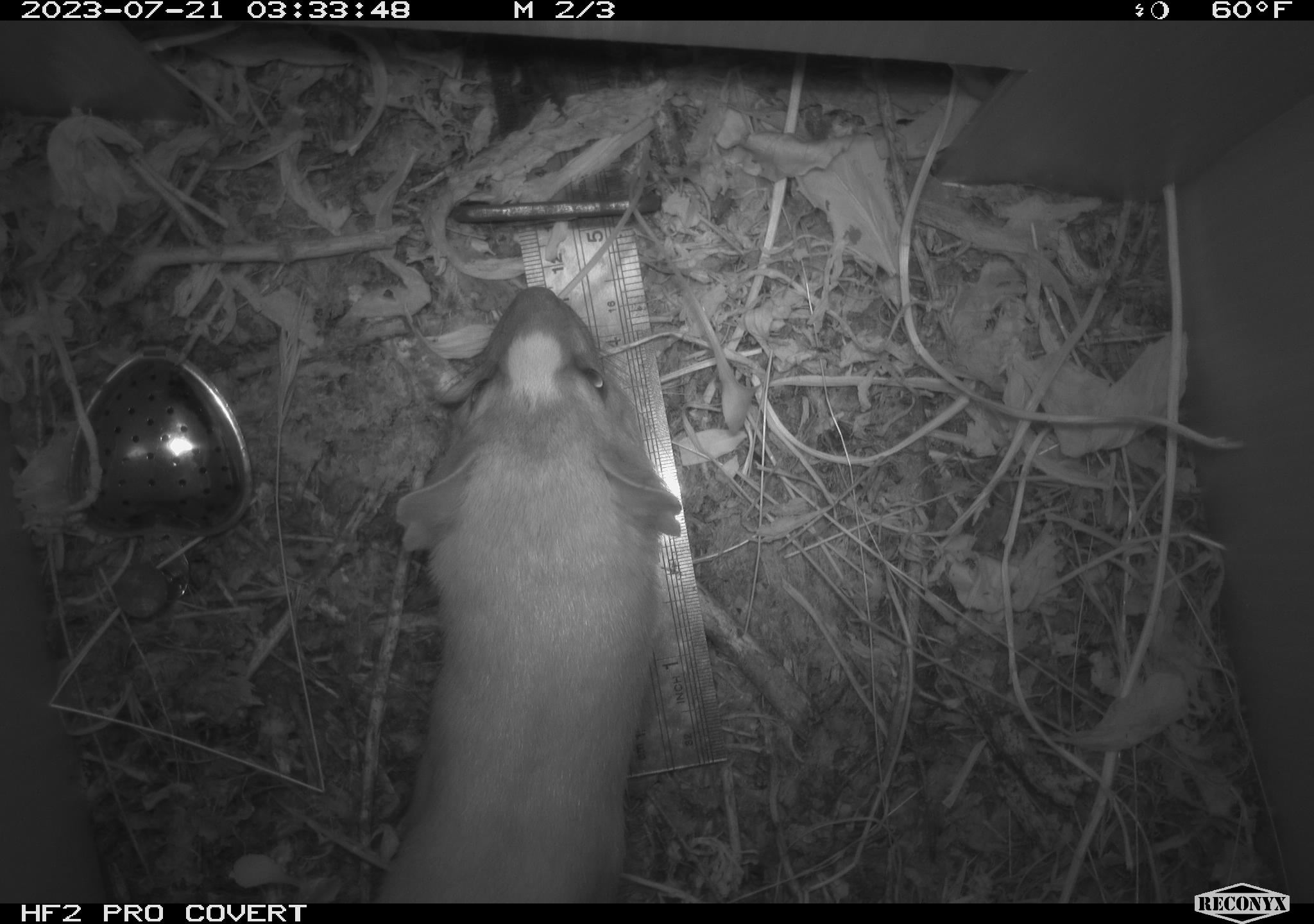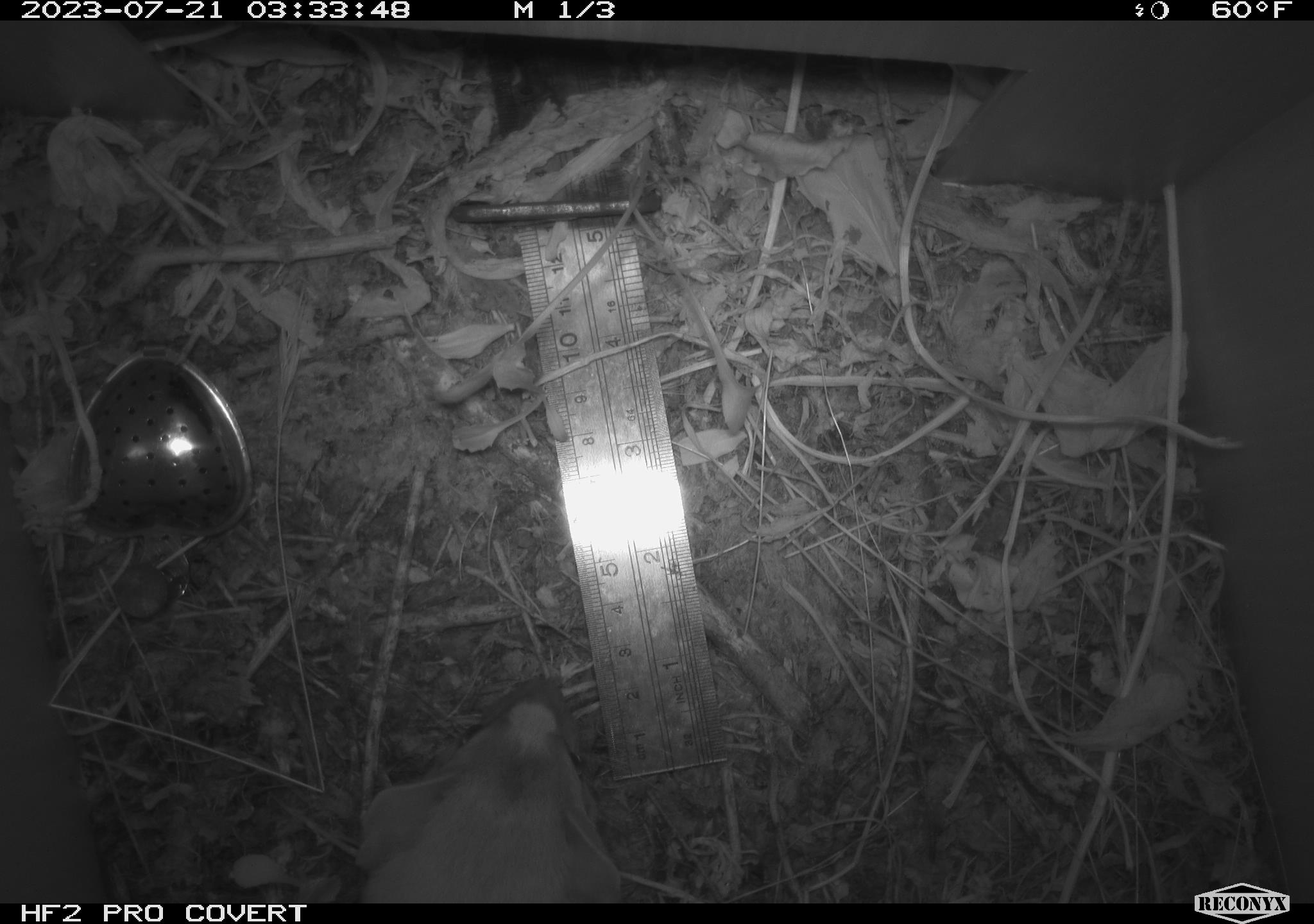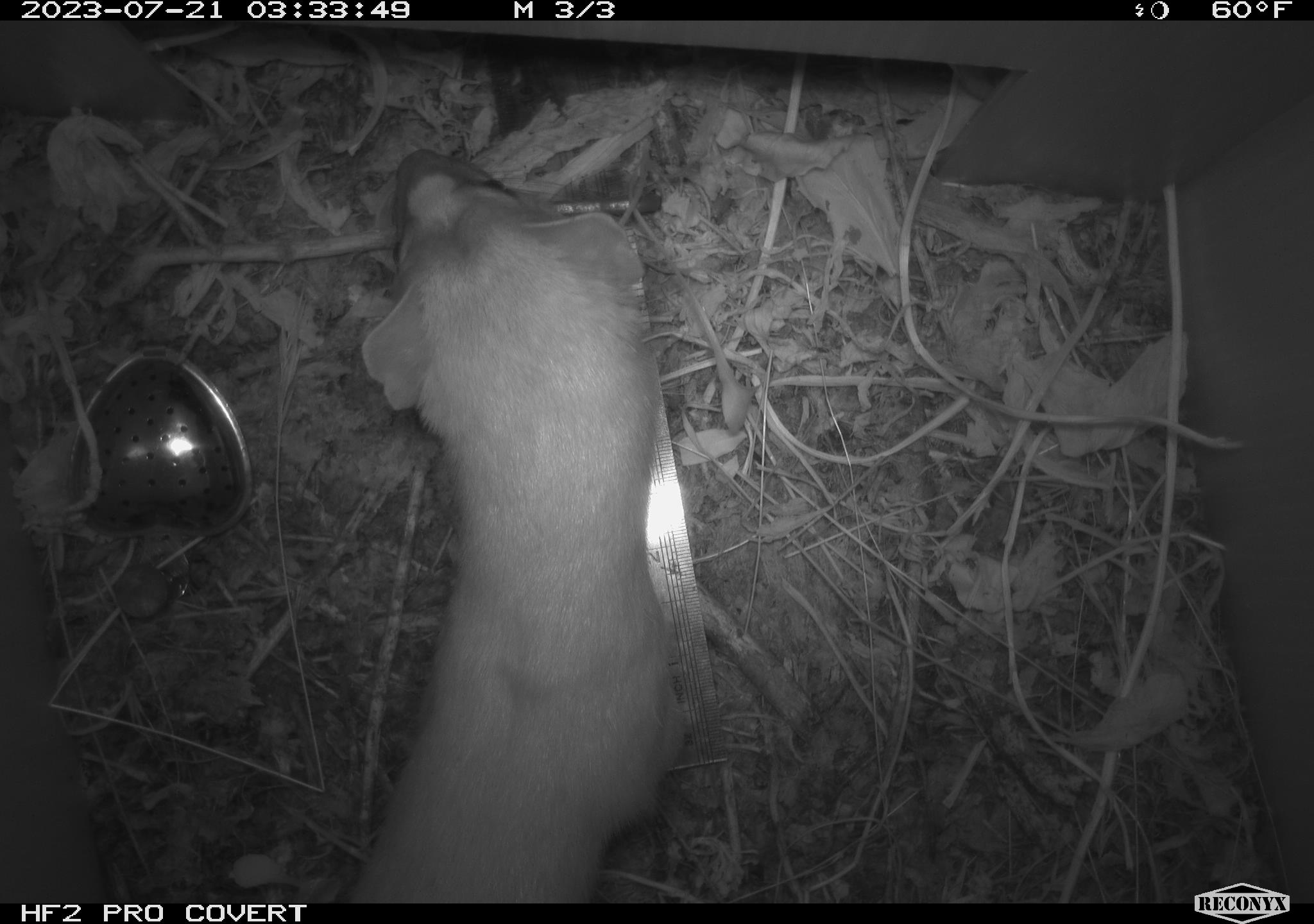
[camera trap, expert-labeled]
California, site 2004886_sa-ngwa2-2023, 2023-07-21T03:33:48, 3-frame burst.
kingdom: Animalia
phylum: Chordata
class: Mammalia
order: Carnivora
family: Mustelidae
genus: Neogale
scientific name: Neogale frenata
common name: long-tailed weasel